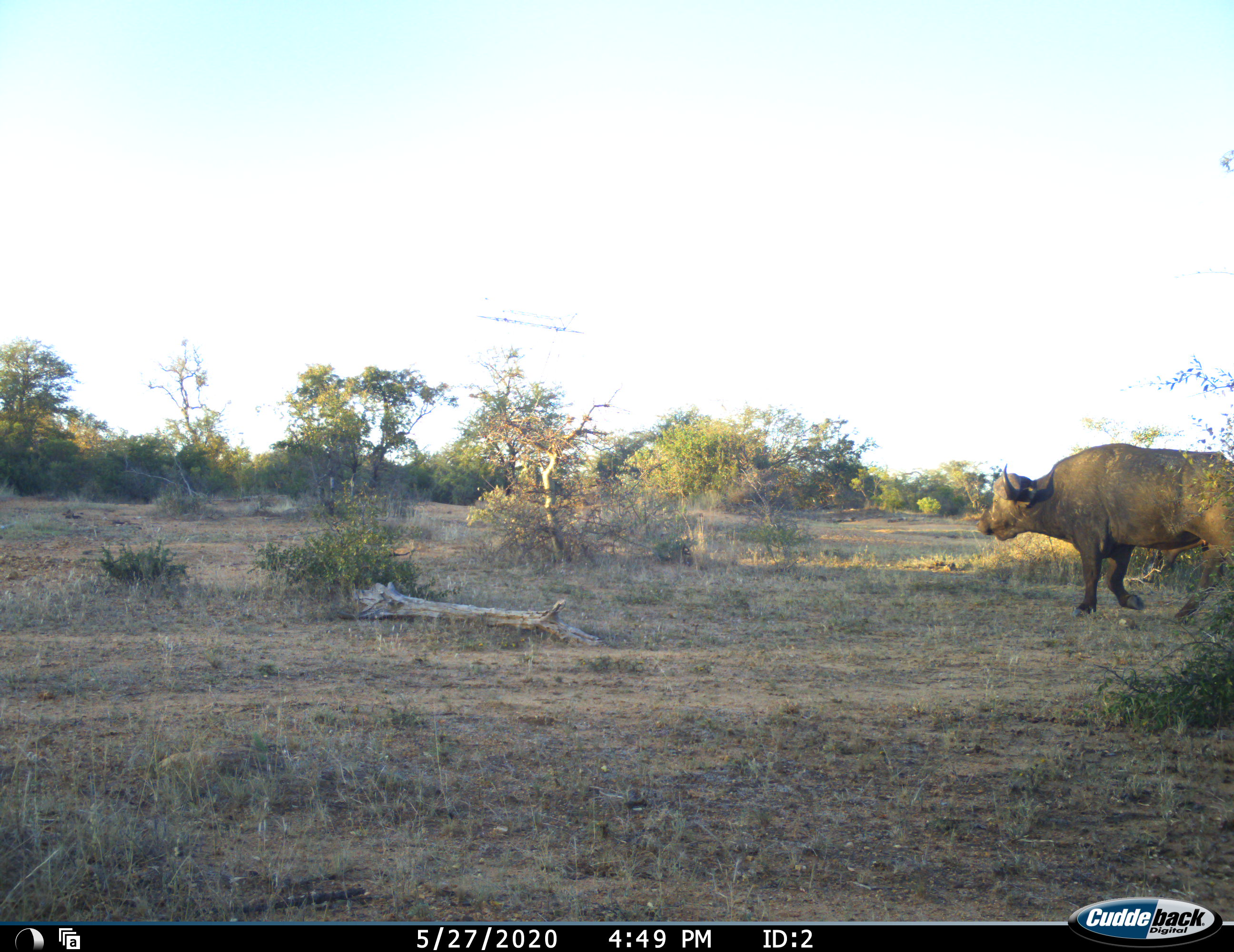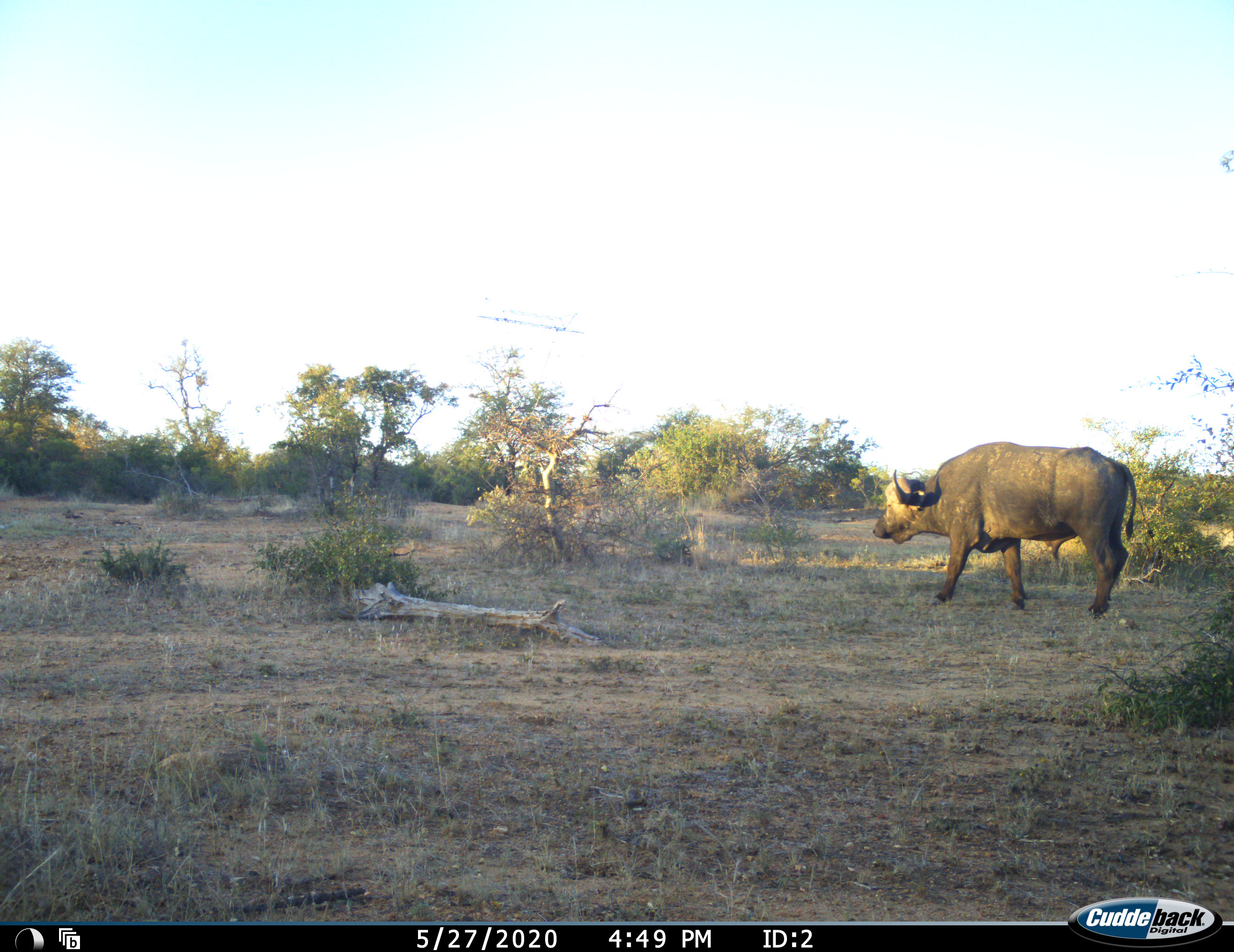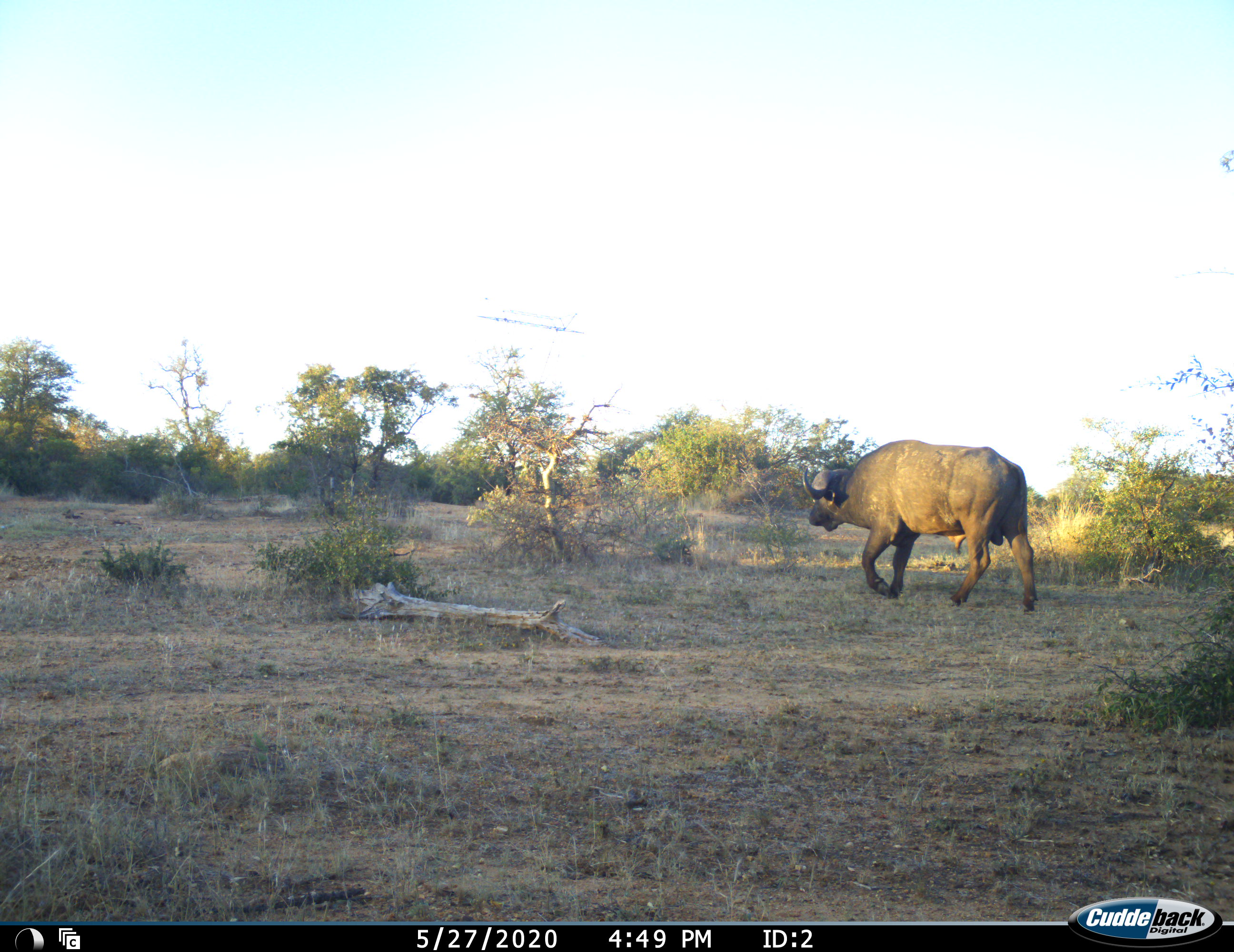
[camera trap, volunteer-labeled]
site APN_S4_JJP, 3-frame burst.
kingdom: Animalia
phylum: Chordata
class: Mammalia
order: Artiodactyla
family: Bovidae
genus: Syncerus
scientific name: Syncerus caffer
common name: african buffalo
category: buffalo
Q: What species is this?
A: Buffalo (african buffalo) (Syncerus caffer).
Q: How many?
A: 1.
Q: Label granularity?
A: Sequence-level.